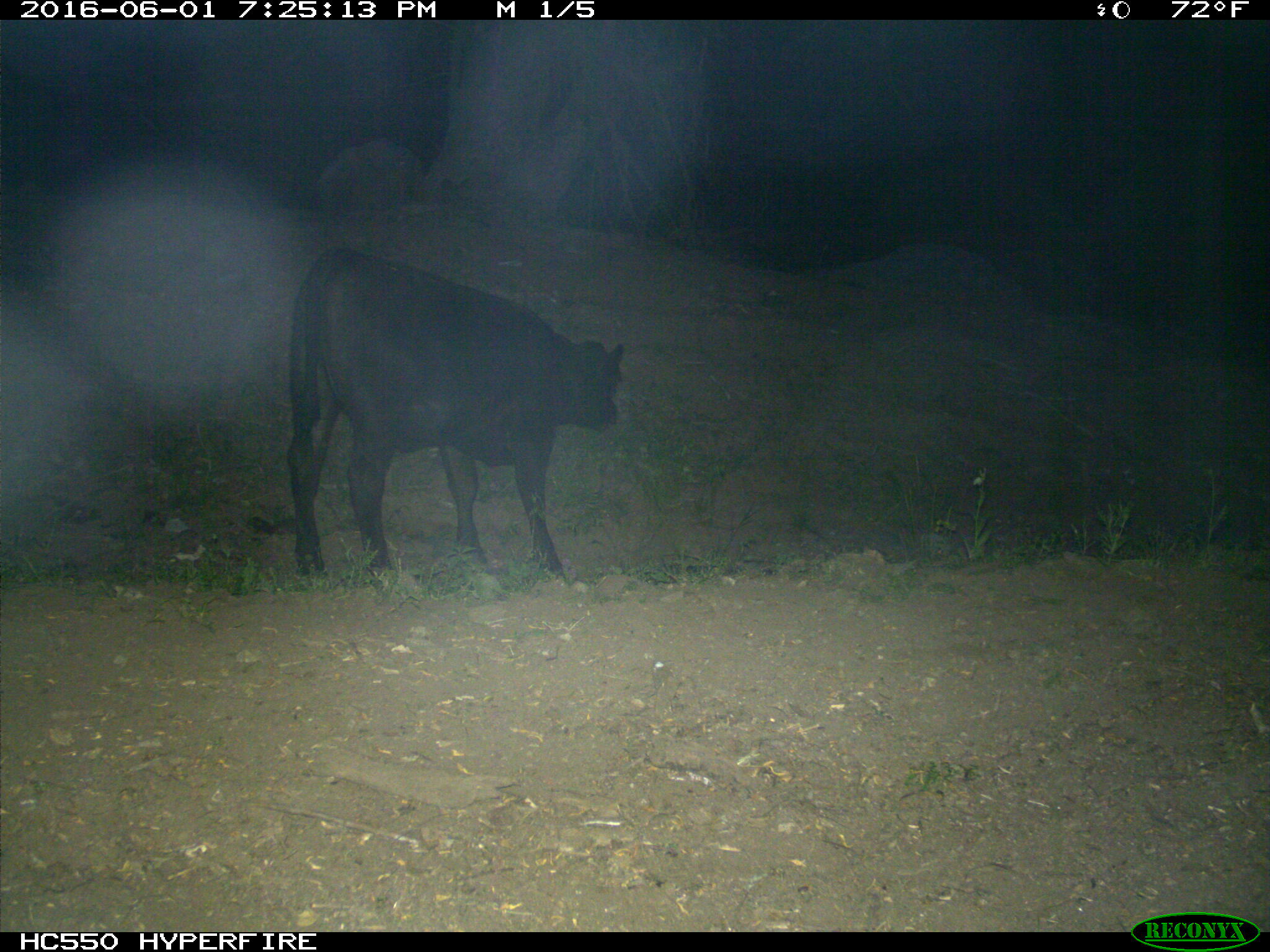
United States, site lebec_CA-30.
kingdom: Animalia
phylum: Chordata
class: Mammalia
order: Artiodactyla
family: Bovidae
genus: Bos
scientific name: Bos taurus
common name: domestic cow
Bos taurus (domestic cow).